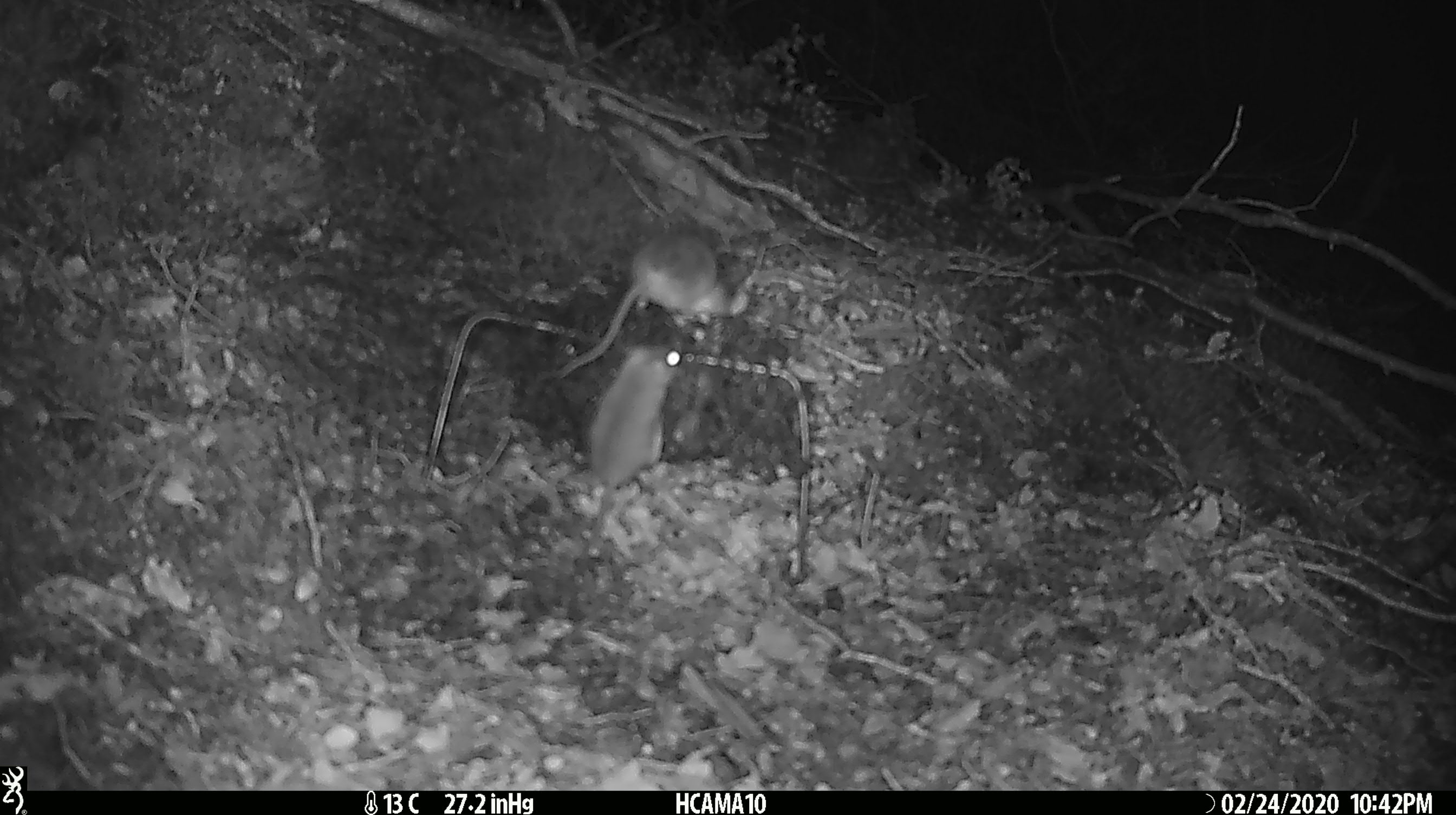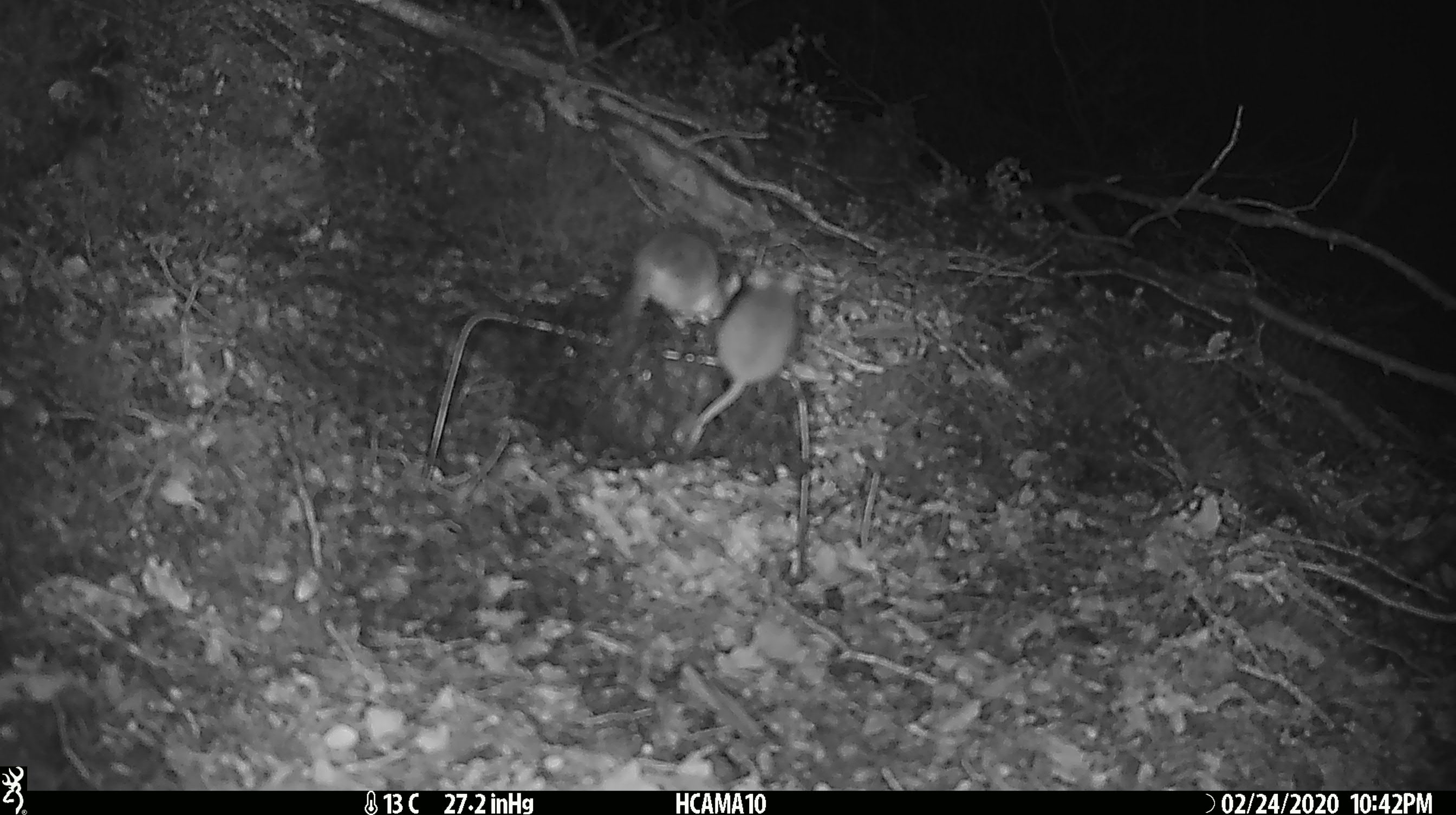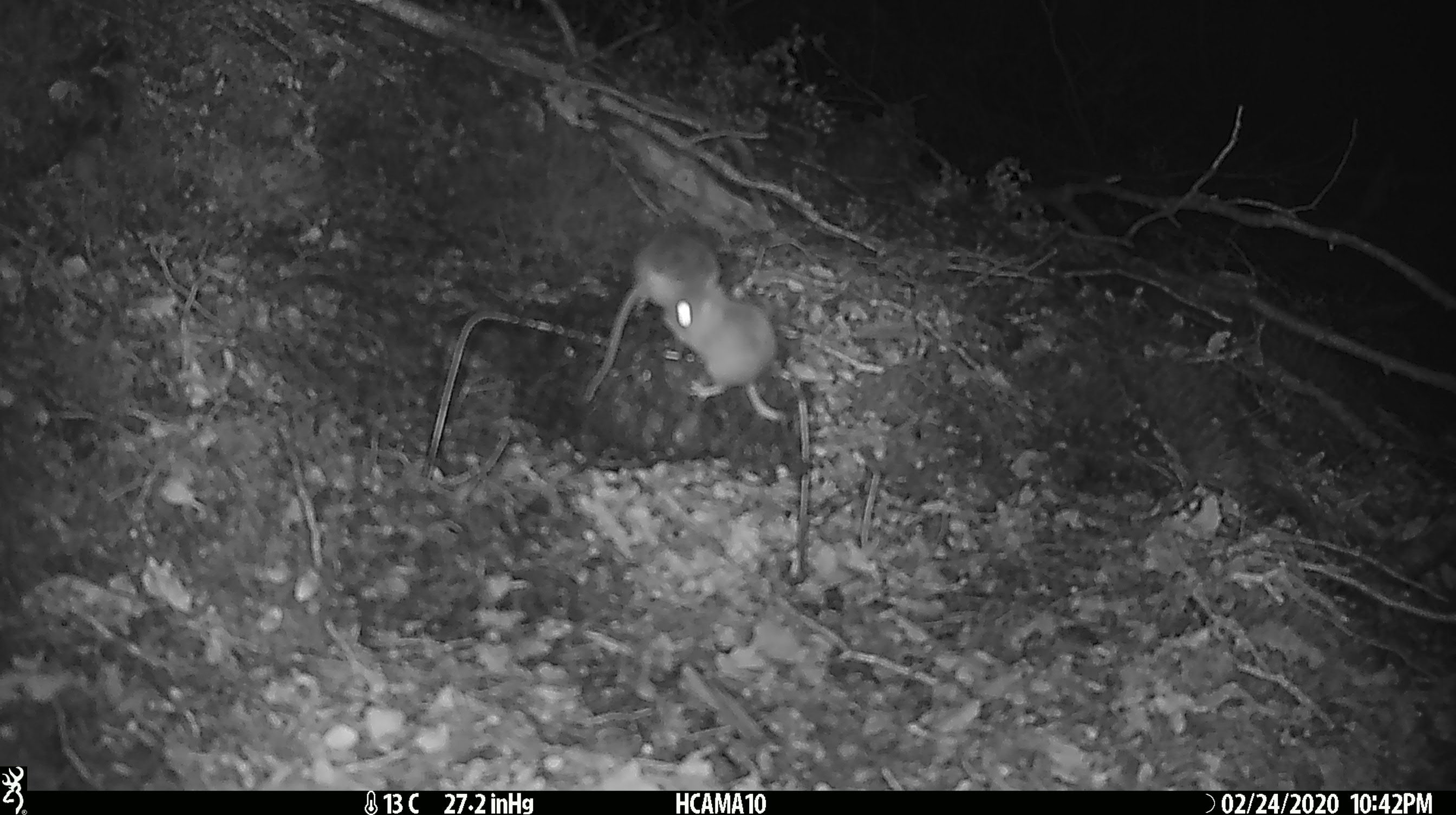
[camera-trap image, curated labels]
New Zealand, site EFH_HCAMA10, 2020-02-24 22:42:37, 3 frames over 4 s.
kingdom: Animalia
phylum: Chordata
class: Mammalia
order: Rodentia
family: Muridae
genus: Mus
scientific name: Mus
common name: mouse